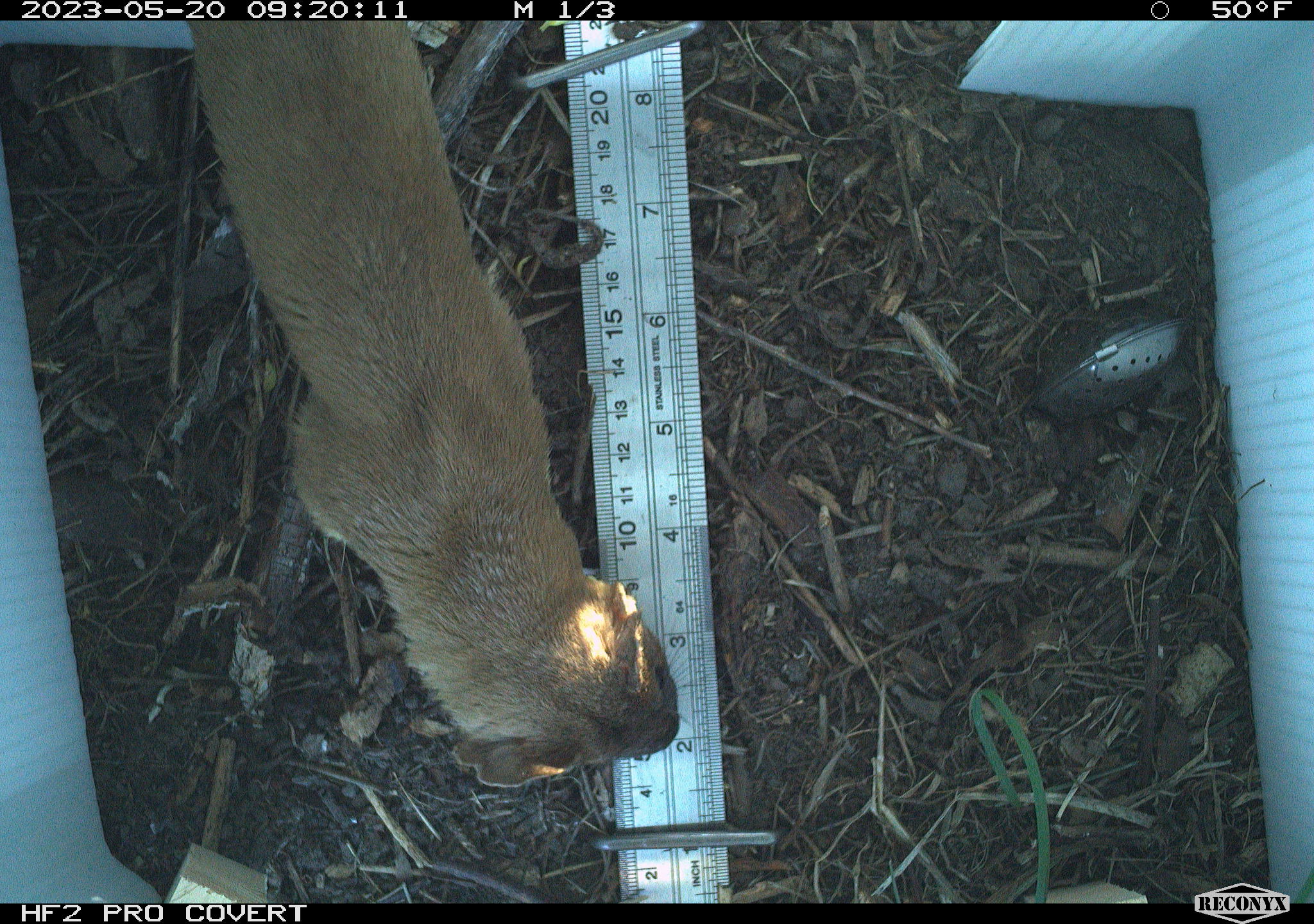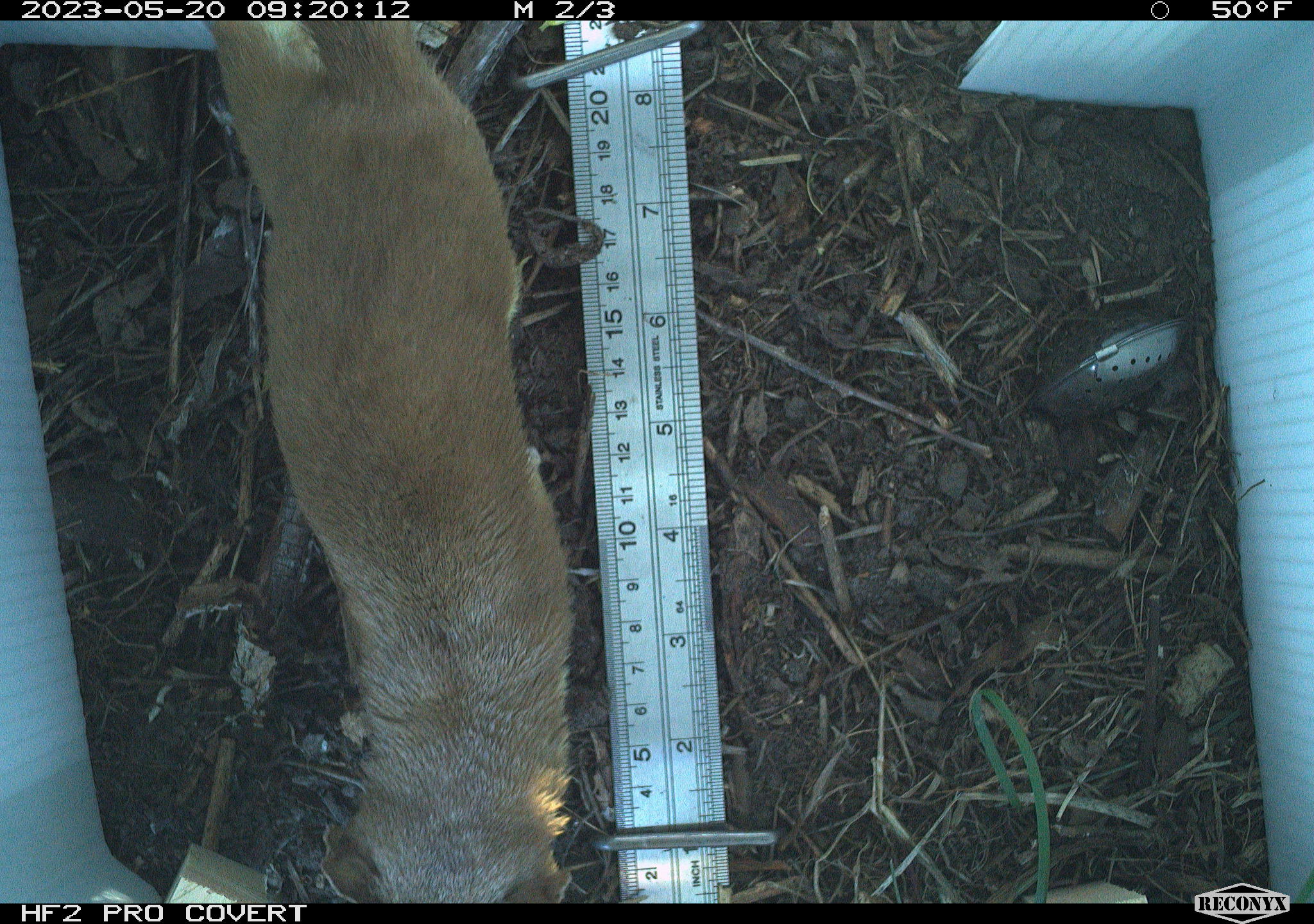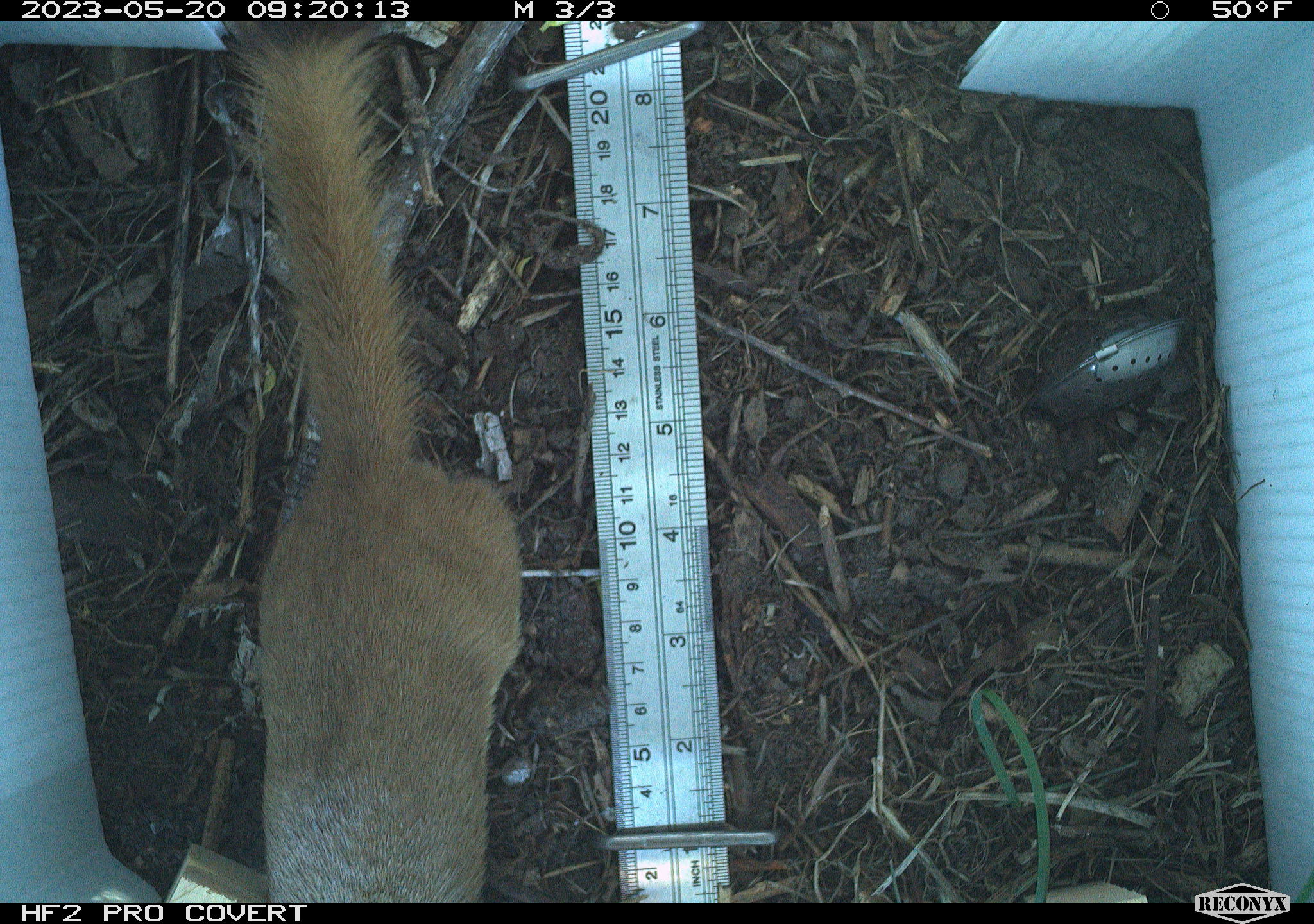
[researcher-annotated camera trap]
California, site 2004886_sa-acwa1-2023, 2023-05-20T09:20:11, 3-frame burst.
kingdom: Animalia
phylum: Chordata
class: Mammalia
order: Carnivora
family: Mustelidae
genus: Neogale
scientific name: Neogale frenata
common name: long-tailed weasel